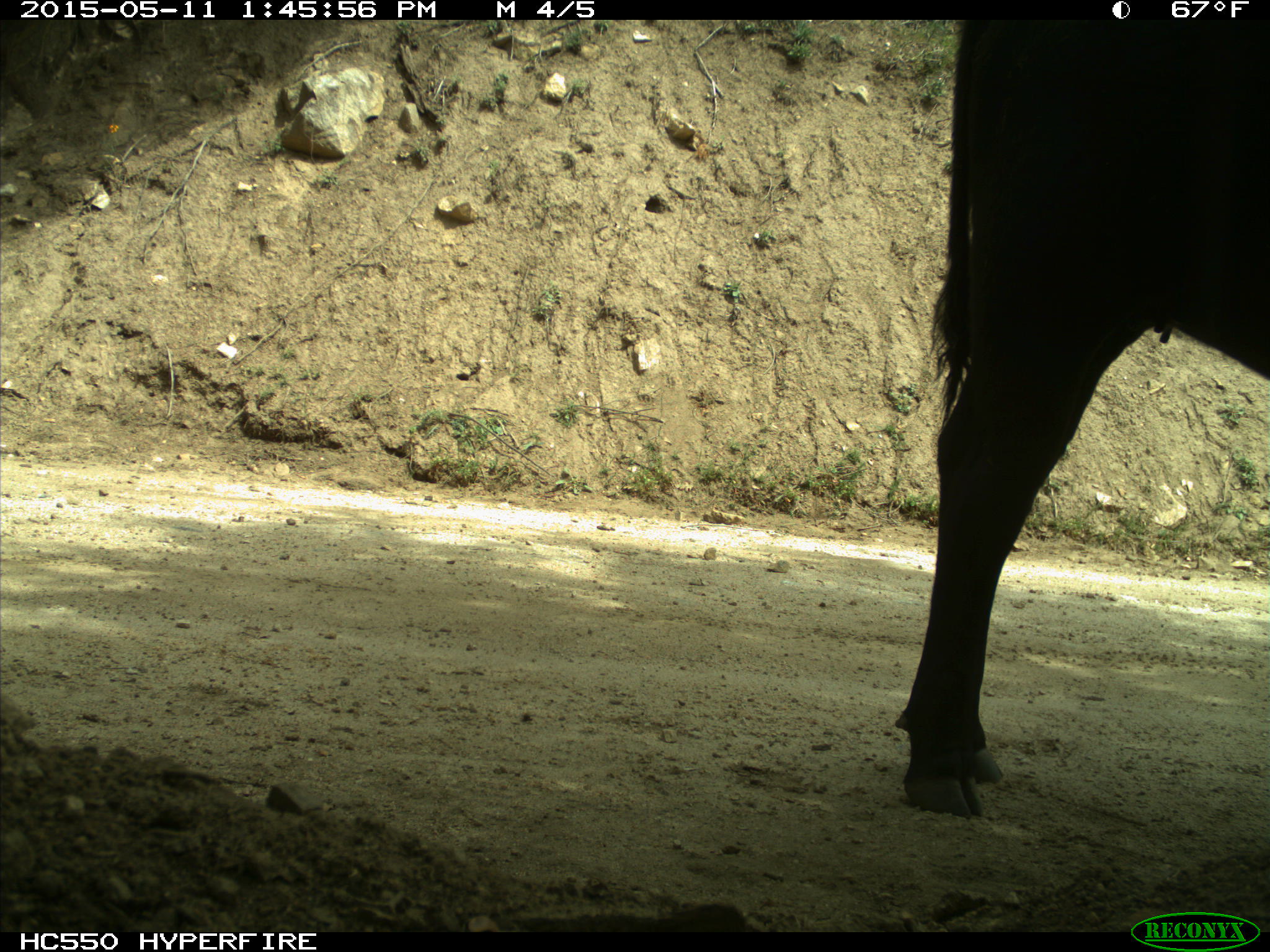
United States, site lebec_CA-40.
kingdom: Animalia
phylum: Chordata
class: Mammalia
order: Artiodactyla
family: Bovidae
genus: Bos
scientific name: Bos taurus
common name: domestic cow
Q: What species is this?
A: Bos taurus (domestic cow).